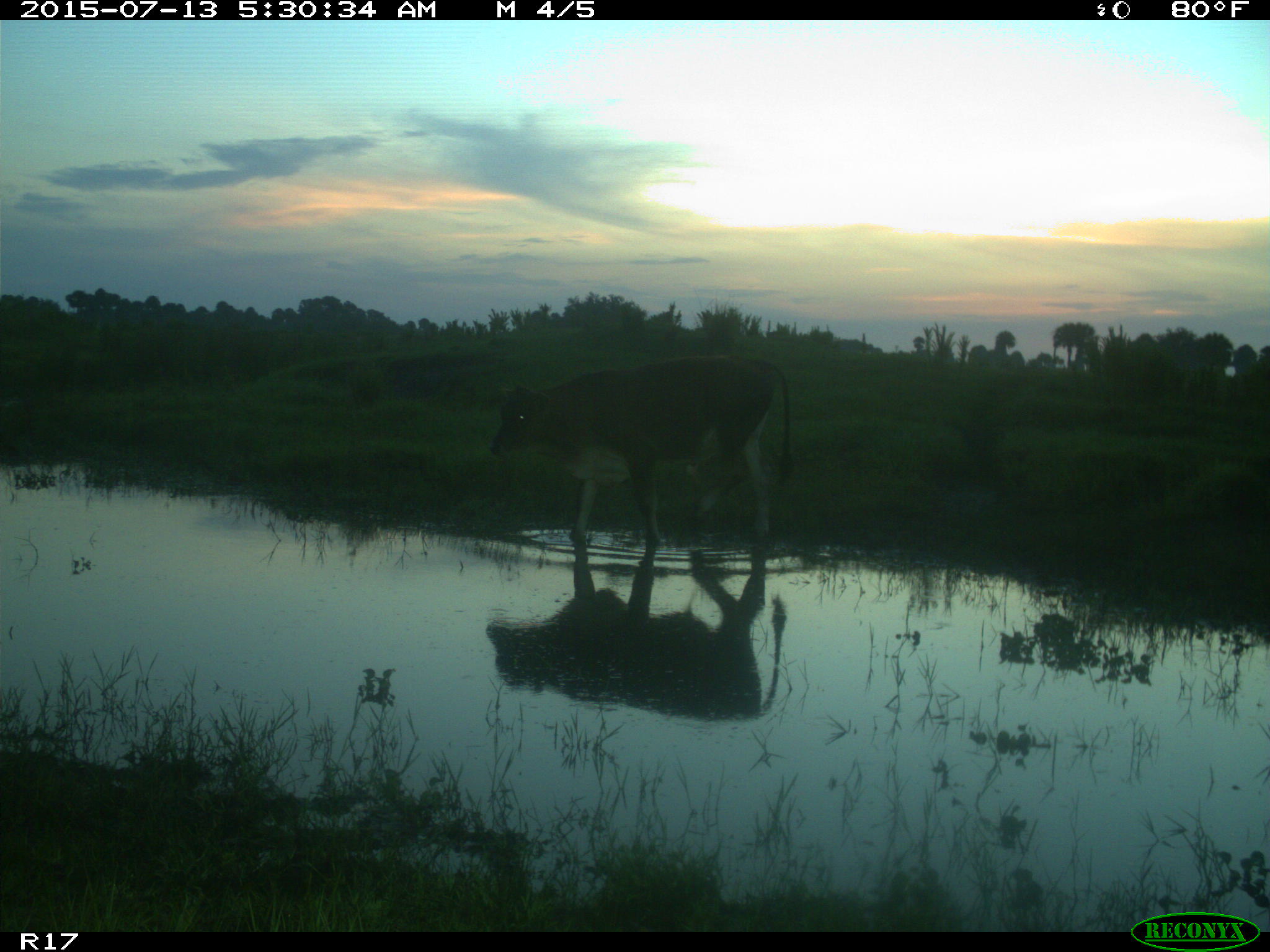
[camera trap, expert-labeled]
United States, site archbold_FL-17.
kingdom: Animalia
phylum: Chordata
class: Mammalia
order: Artiodactyla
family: Bovidae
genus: Bos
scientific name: Bos taurus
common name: domestic cow